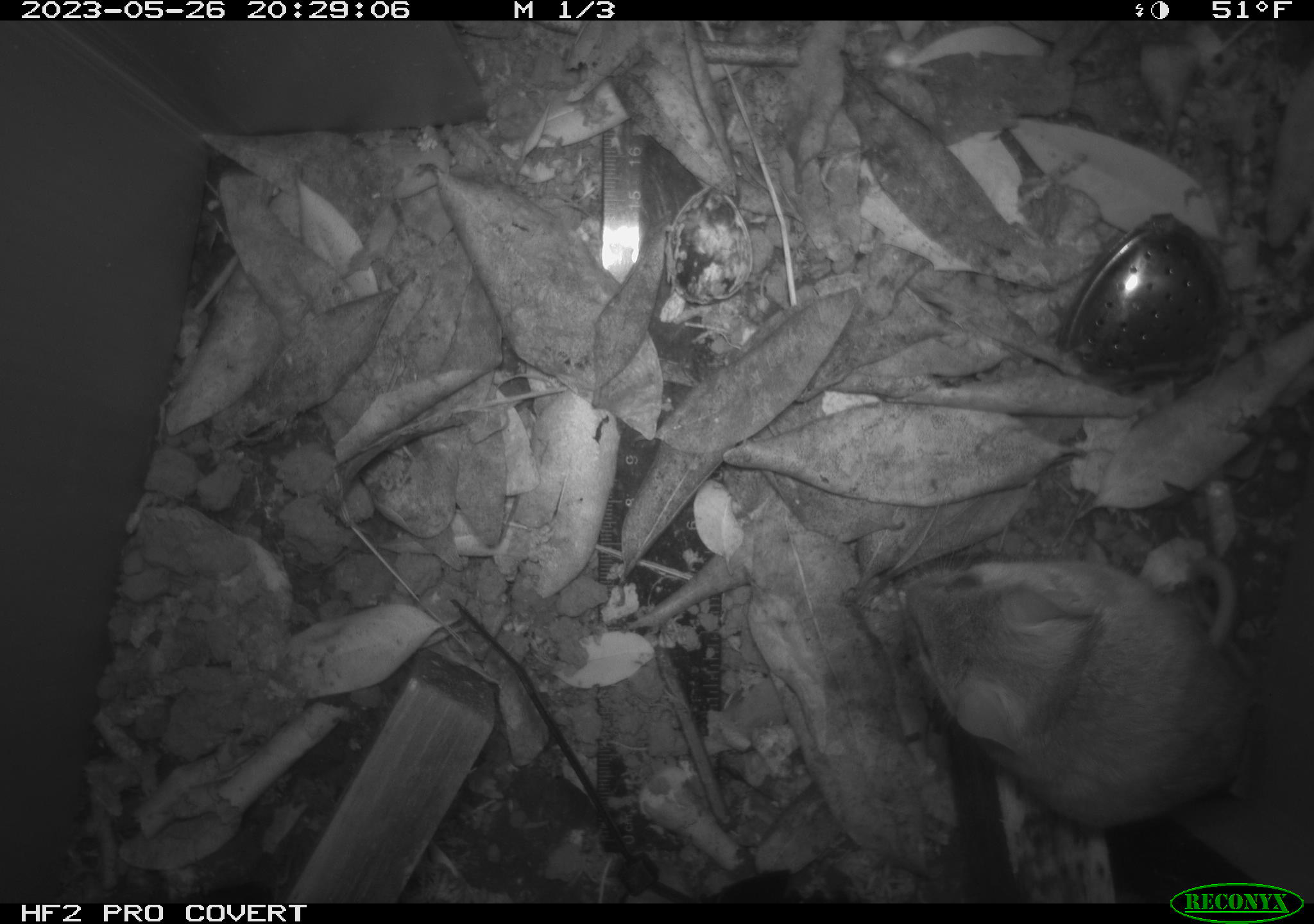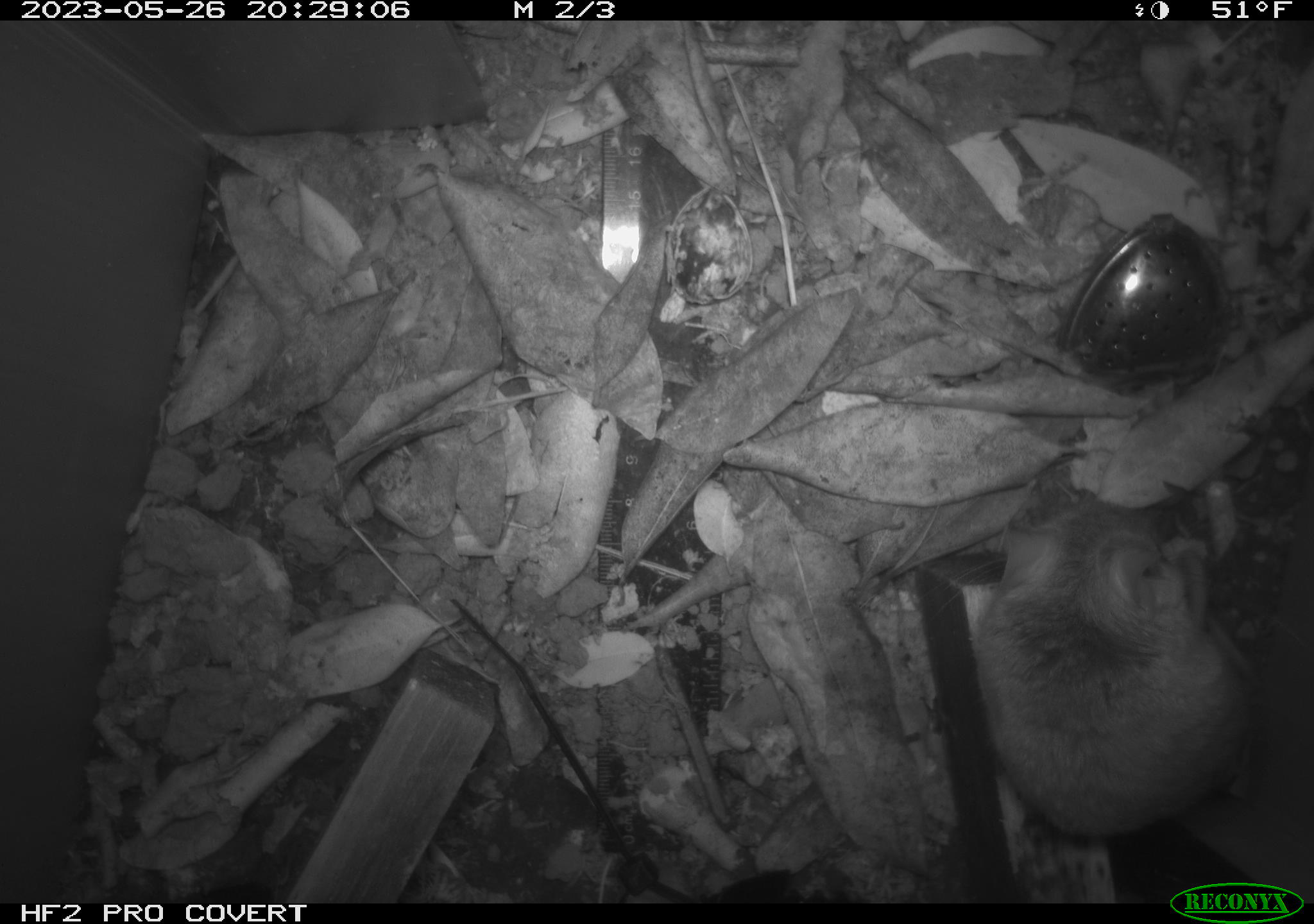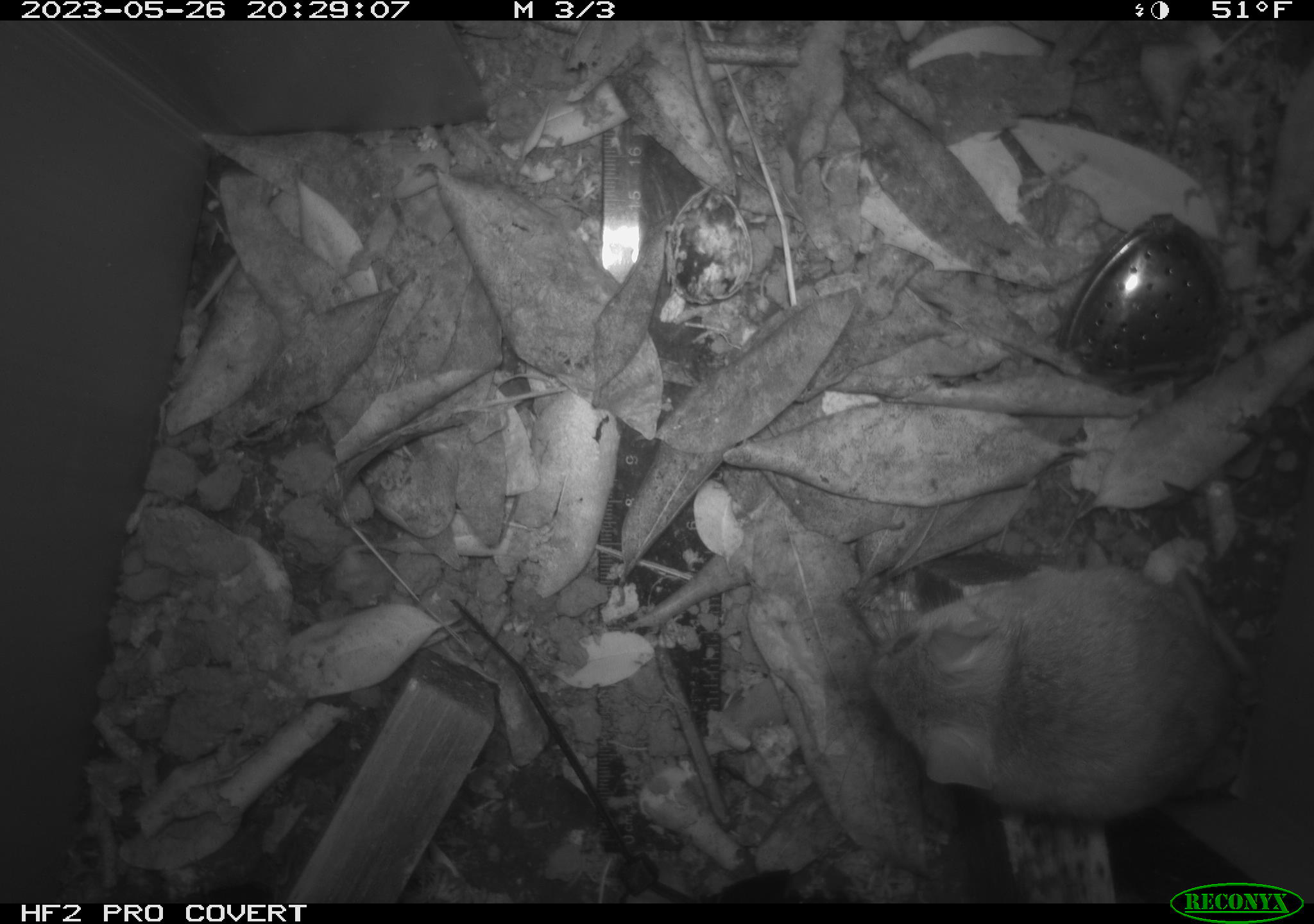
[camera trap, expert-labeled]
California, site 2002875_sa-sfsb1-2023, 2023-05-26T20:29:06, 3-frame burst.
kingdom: Animalia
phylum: Chordata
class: Mammalia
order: Rodentia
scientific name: Rodentia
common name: mouse species